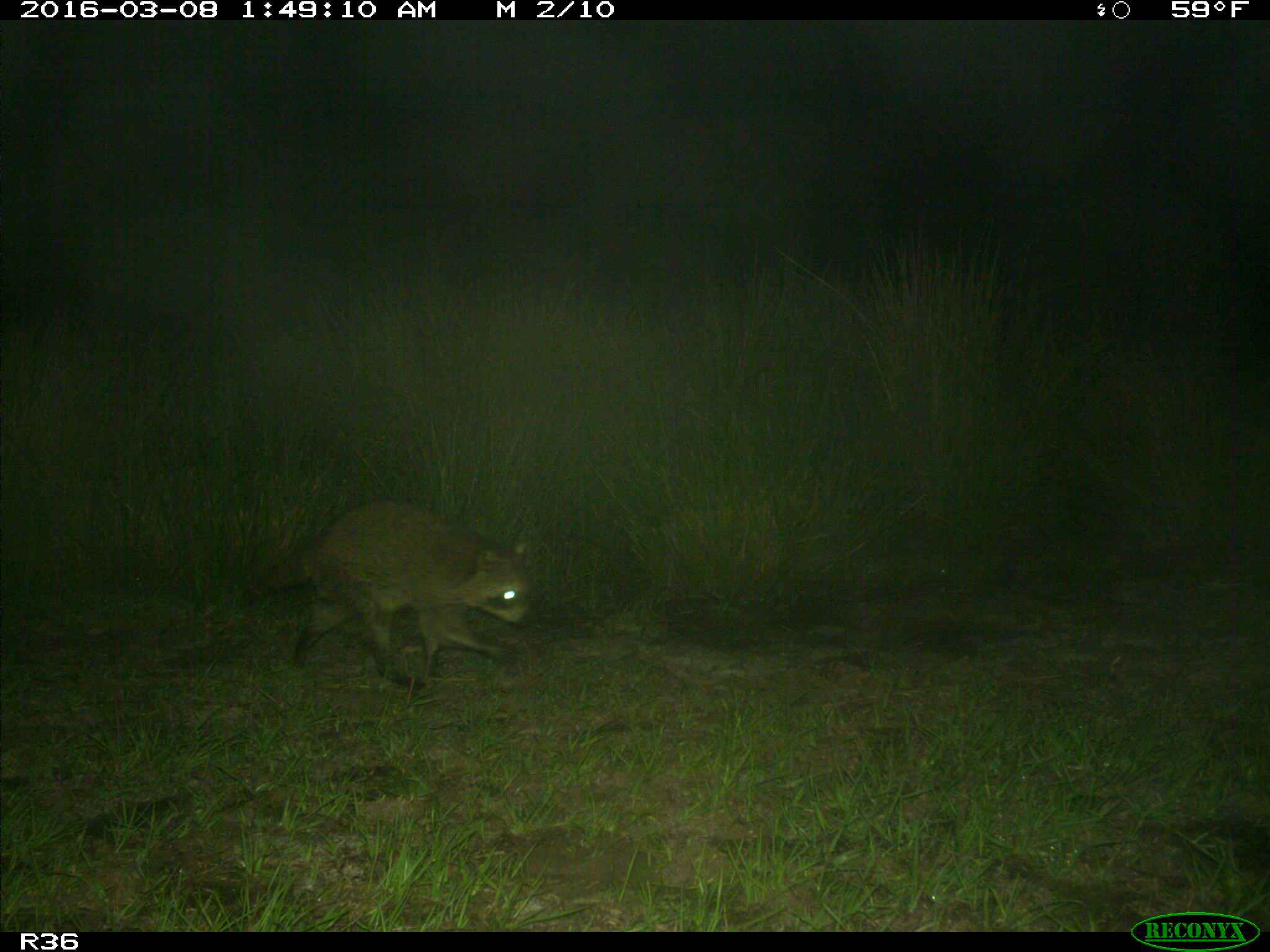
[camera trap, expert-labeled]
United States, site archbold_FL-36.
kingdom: Animalia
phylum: Chordata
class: Mammalia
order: Carnivora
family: Procyonidae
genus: Procyon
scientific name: Procyon lotor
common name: common raccoon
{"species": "Procyon lotor (common raccoon)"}